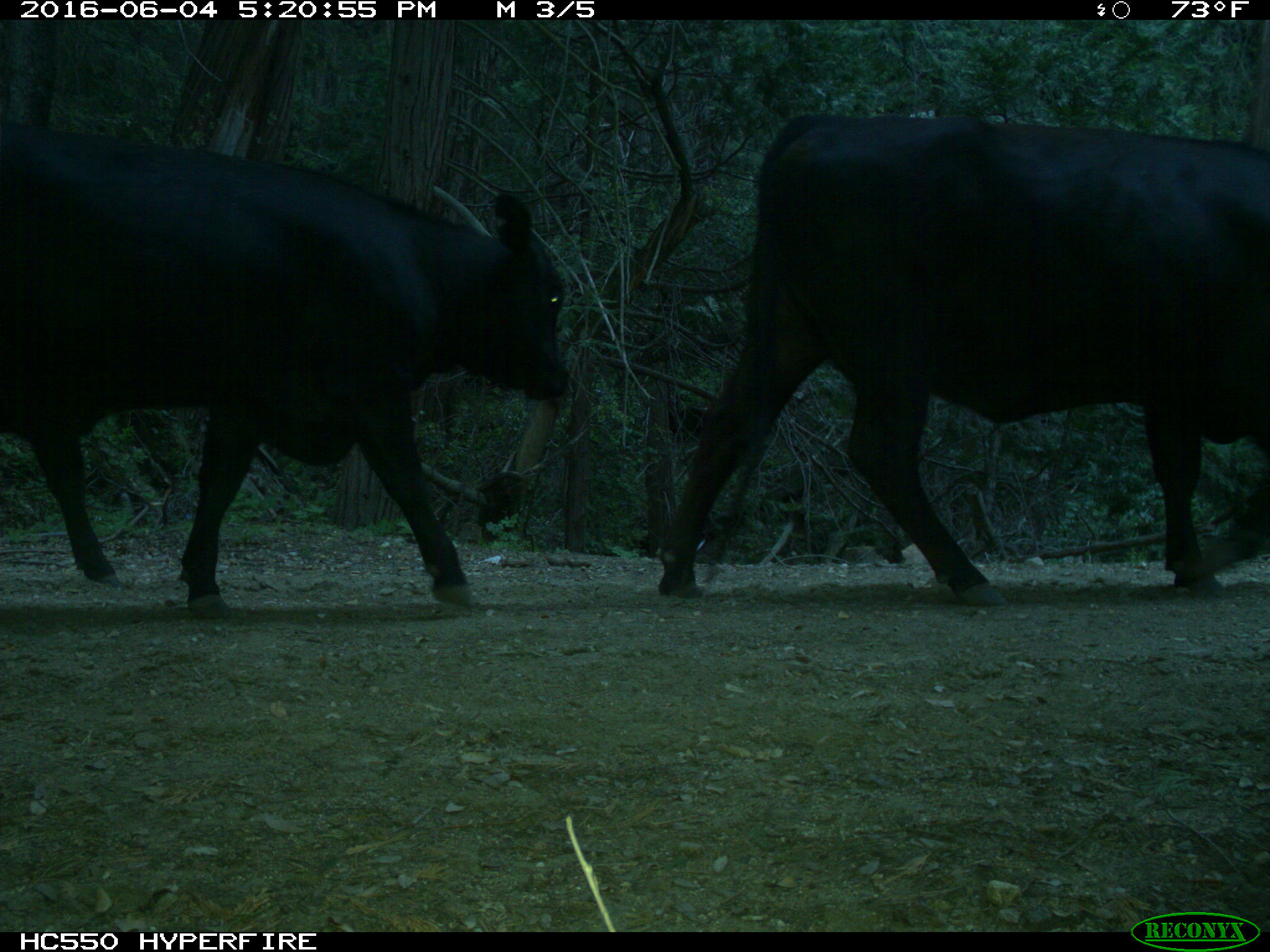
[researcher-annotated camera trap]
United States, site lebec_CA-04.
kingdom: Animalia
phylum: Chordata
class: Mammalia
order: Artiodactyla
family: Bovidae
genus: Bos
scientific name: Bos taurus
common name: domestic cow